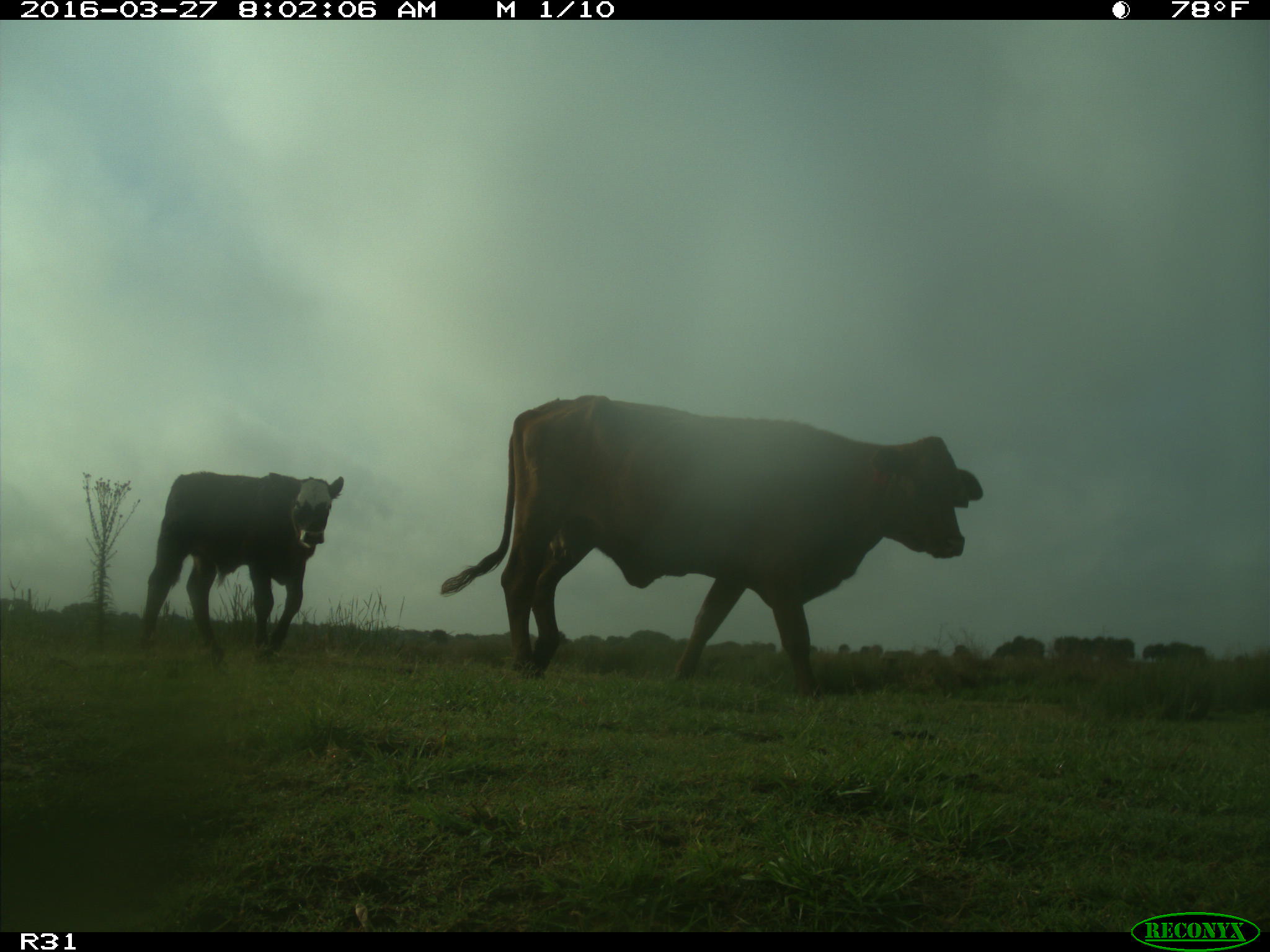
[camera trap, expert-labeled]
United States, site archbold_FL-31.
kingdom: Animalia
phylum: Chordata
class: Mammalia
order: Artiodactyla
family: Bovidae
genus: Bos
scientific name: Bos taurus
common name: domestic cow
Bos taurus (domestic cow).